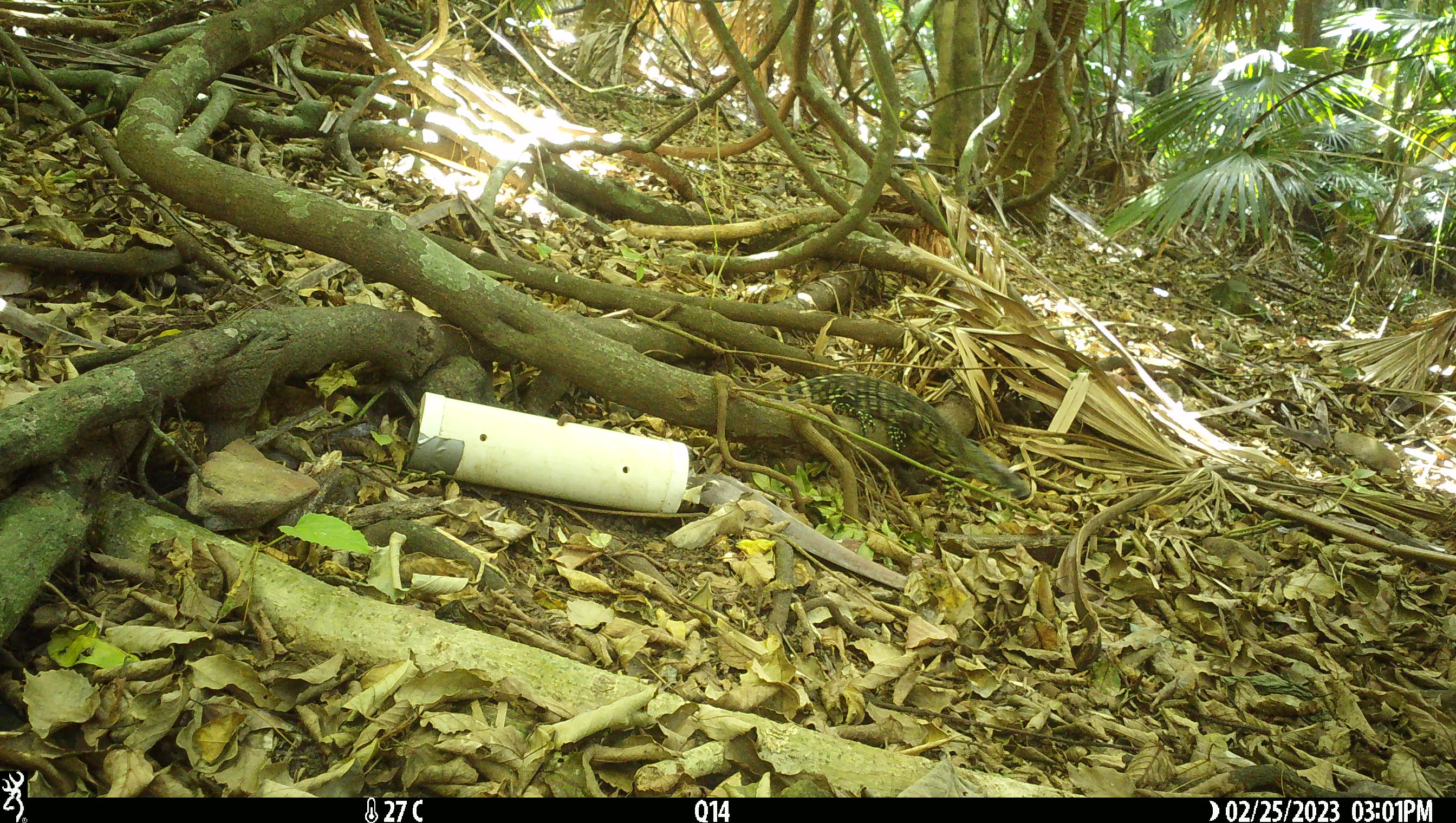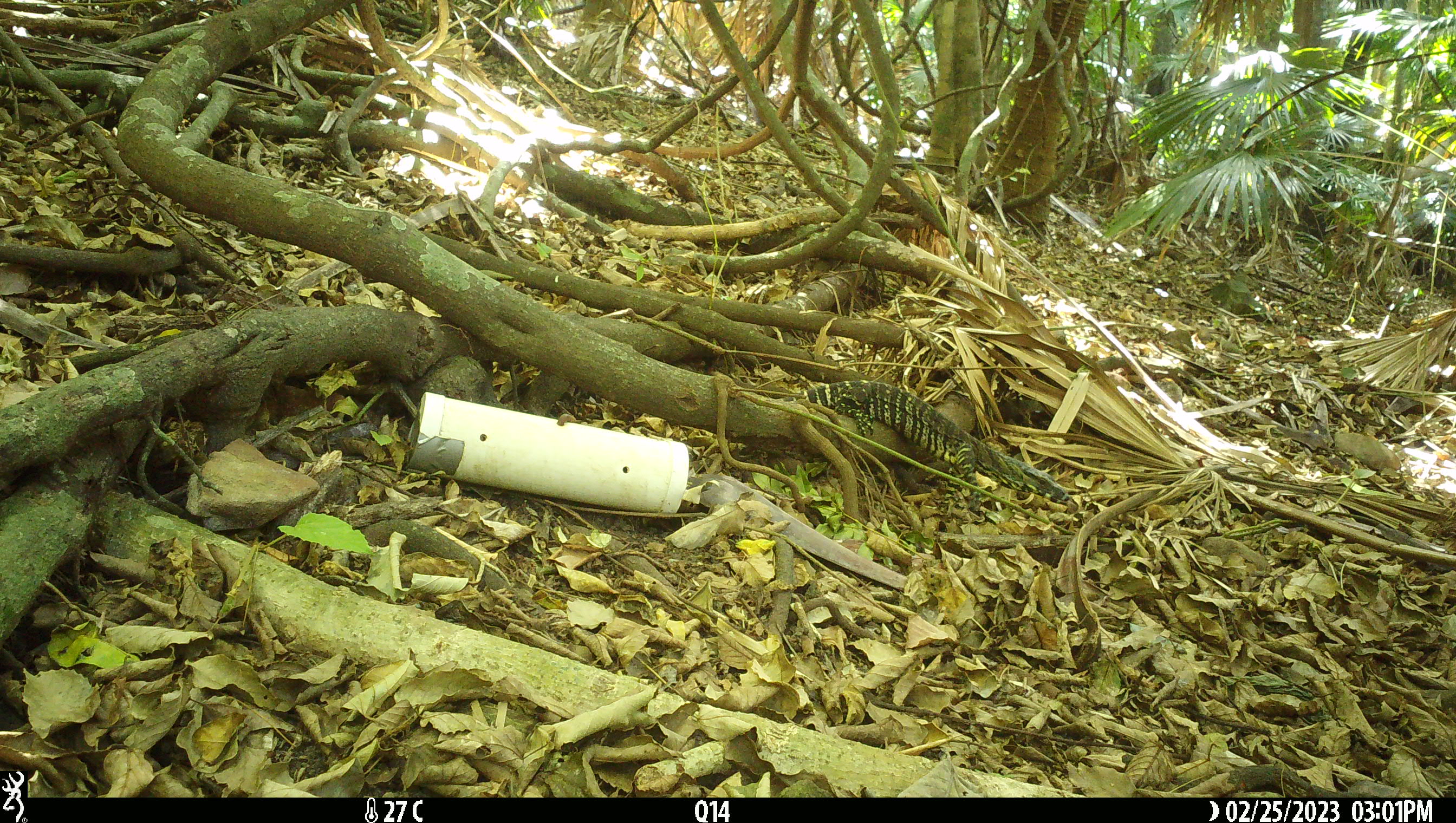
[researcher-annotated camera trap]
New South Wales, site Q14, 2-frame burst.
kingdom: Animalia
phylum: Chordata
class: Reptilia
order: Squamata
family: Varanidae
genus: Varanus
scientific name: Varanus varius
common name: lace monitor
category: goanna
Goanna (lace monitor) (Varanus varius).